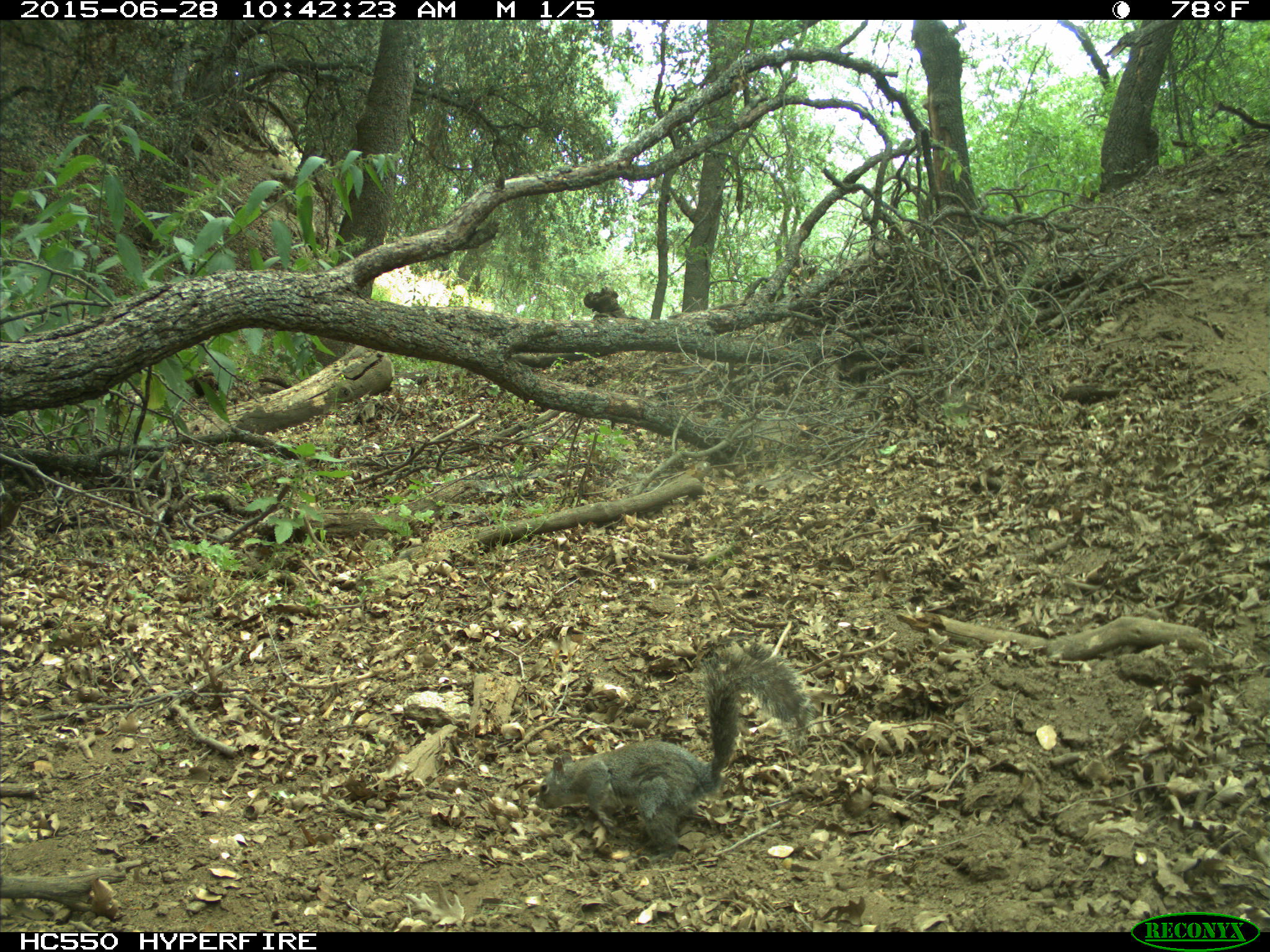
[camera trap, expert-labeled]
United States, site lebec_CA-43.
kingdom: Animalia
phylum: Chordata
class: Mammalia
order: Rodentia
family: Sciuridae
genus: Sciurus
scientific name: Sciurus carolinensis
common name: eastern gray squirrel